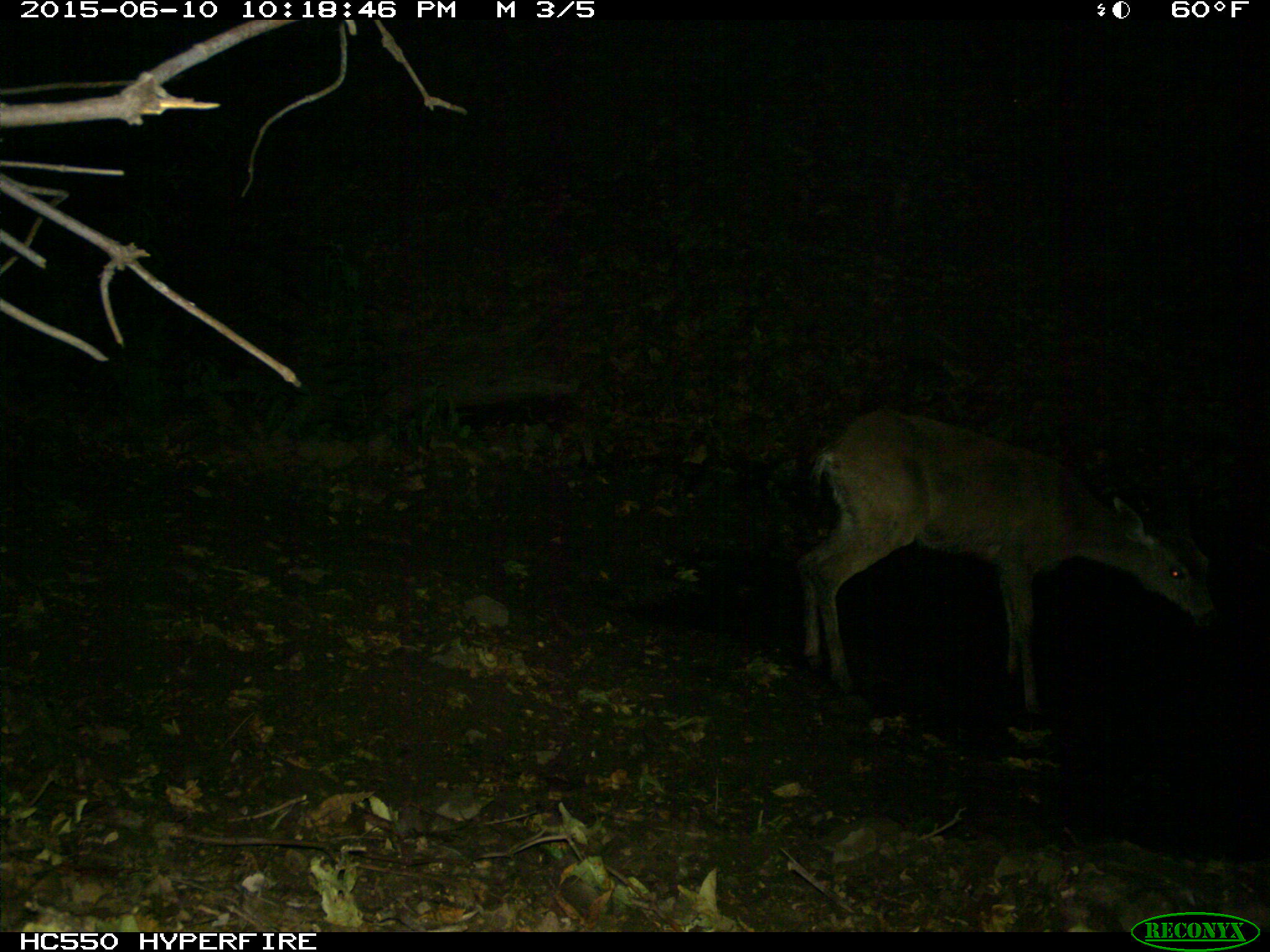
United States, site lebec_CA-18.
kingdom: Animalia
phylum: Chordata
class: Mammalia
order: Artiodactyla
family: Cervidae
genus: Odocoileus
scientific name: Odocoileus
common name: deer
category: unidentified deer